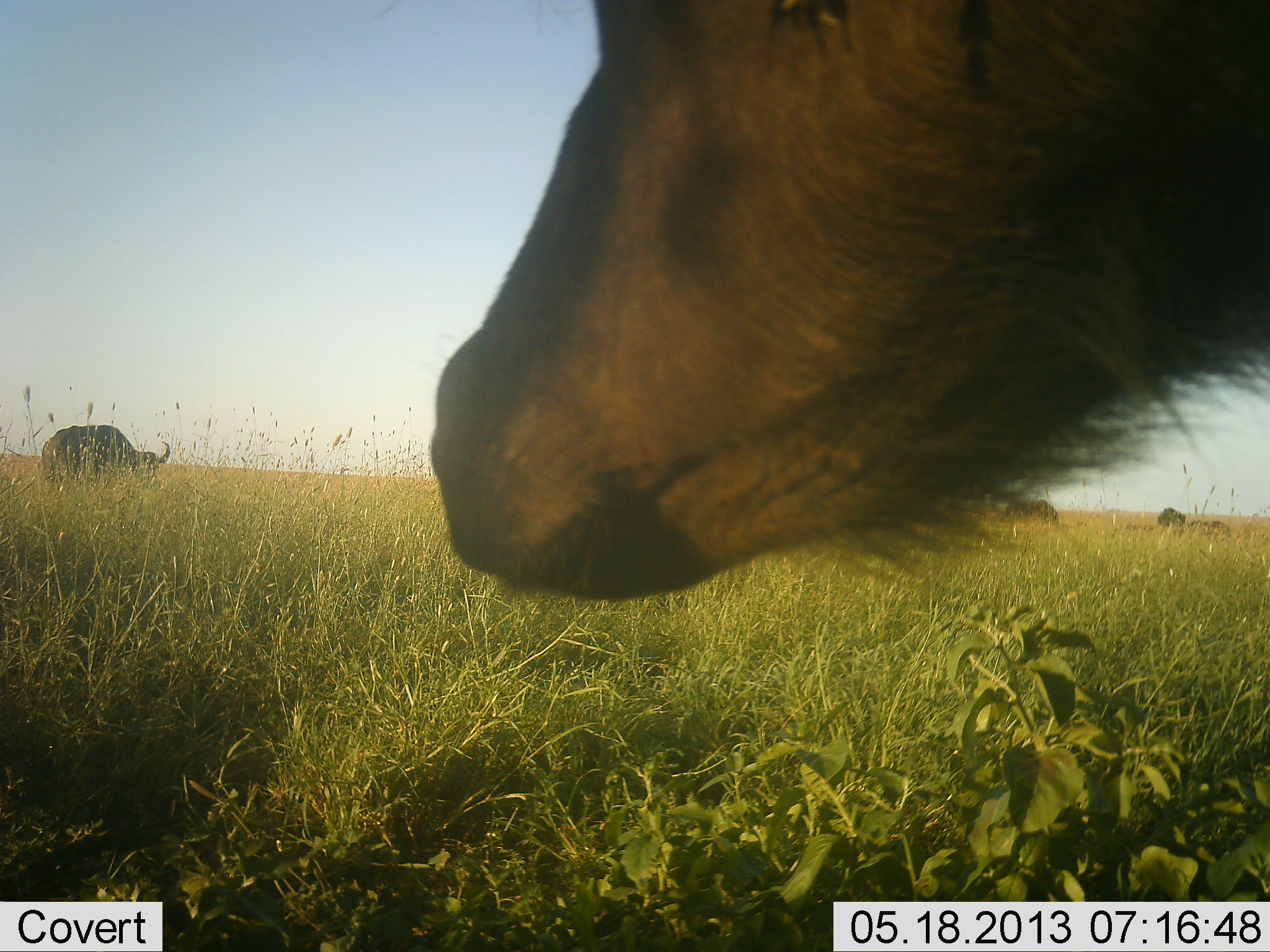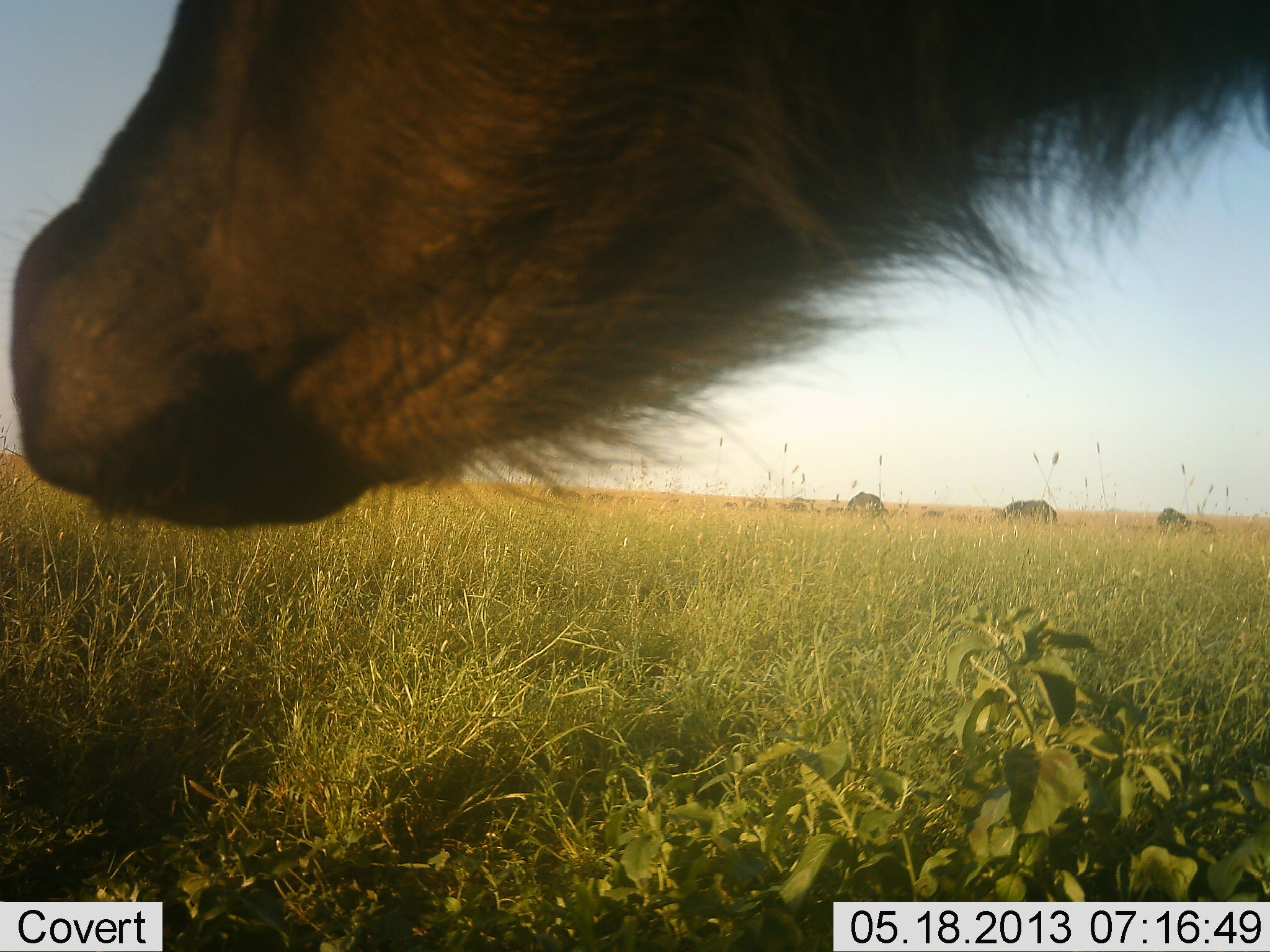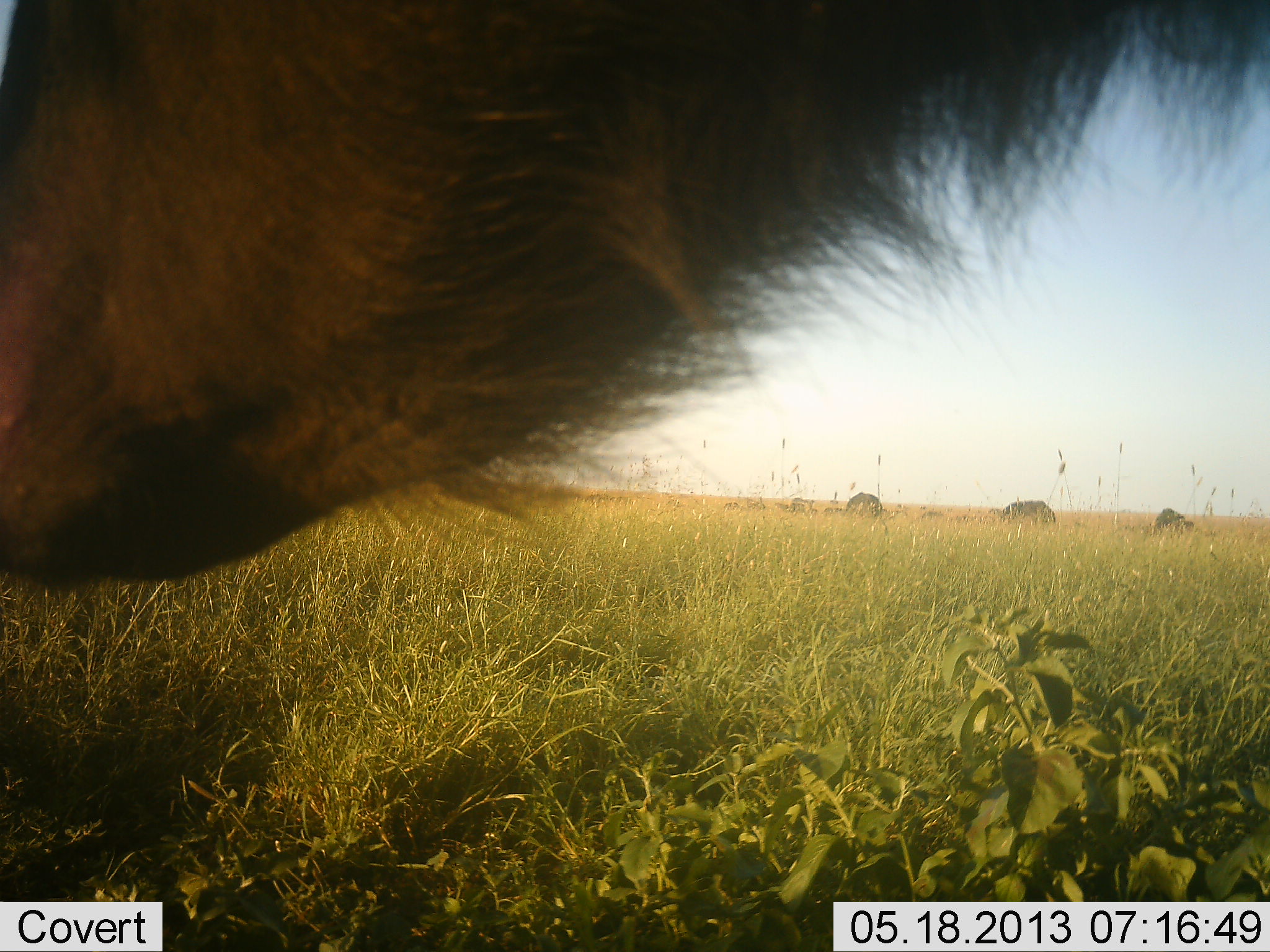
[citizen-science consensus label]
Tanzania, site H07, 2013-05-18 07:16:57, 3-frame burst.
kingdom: Animalia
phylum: Chordata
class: Mammalia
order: Artiodactyla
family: Bovidae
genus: Syncerus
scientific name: Syncerus caffer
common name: cape buffalo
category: buffalo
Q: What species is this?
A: Buffalo (cape buffalo) (Syncerus caffer).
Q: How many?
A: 5.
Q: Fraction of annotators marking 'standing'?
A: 56%.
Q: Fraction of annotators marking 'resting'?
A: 17%.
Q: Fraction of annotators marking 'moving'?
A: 17%.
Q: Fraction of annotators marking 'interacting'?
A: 0%.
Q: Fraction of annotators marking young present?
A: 0%.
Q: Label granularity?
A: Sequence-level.